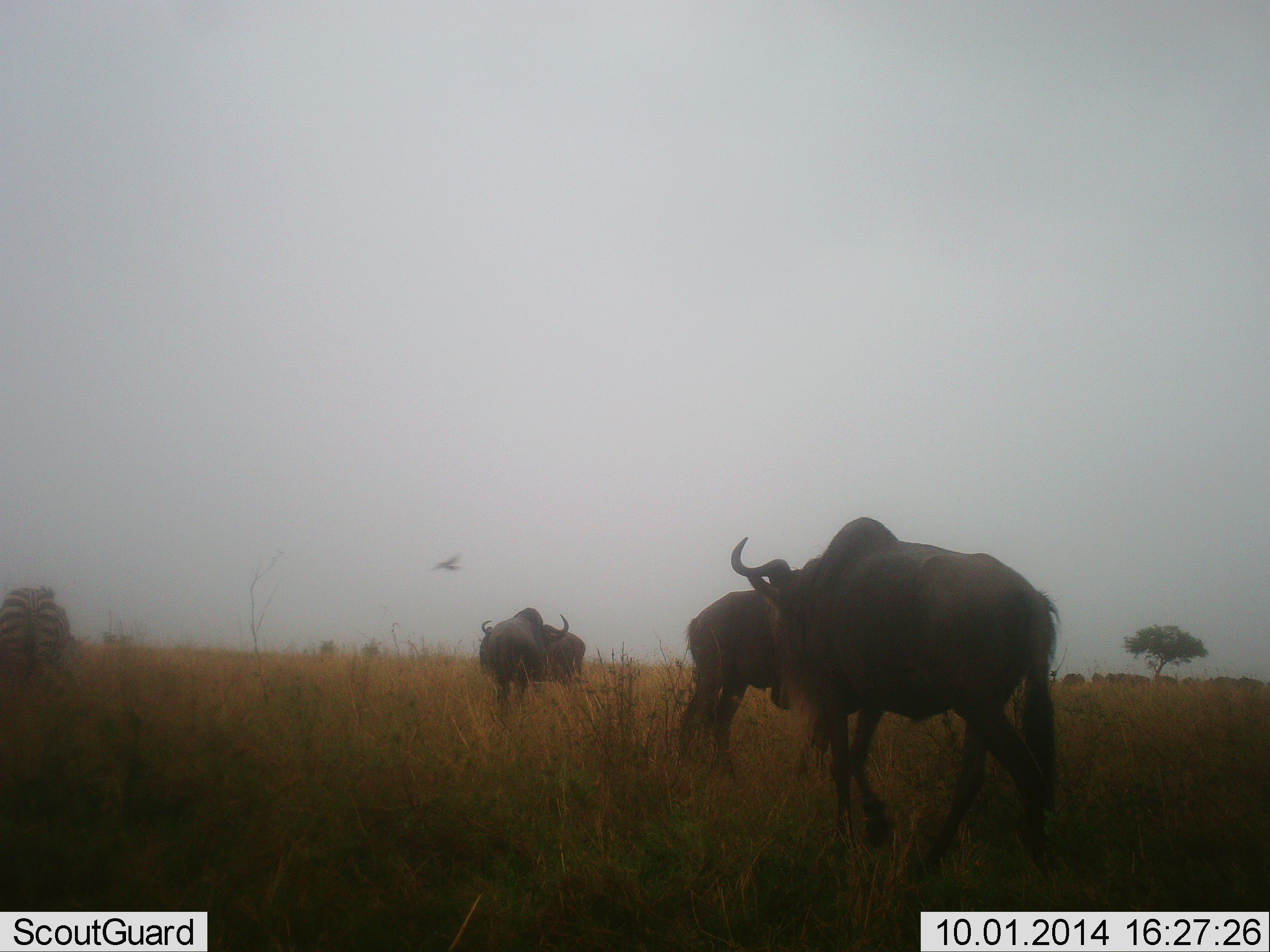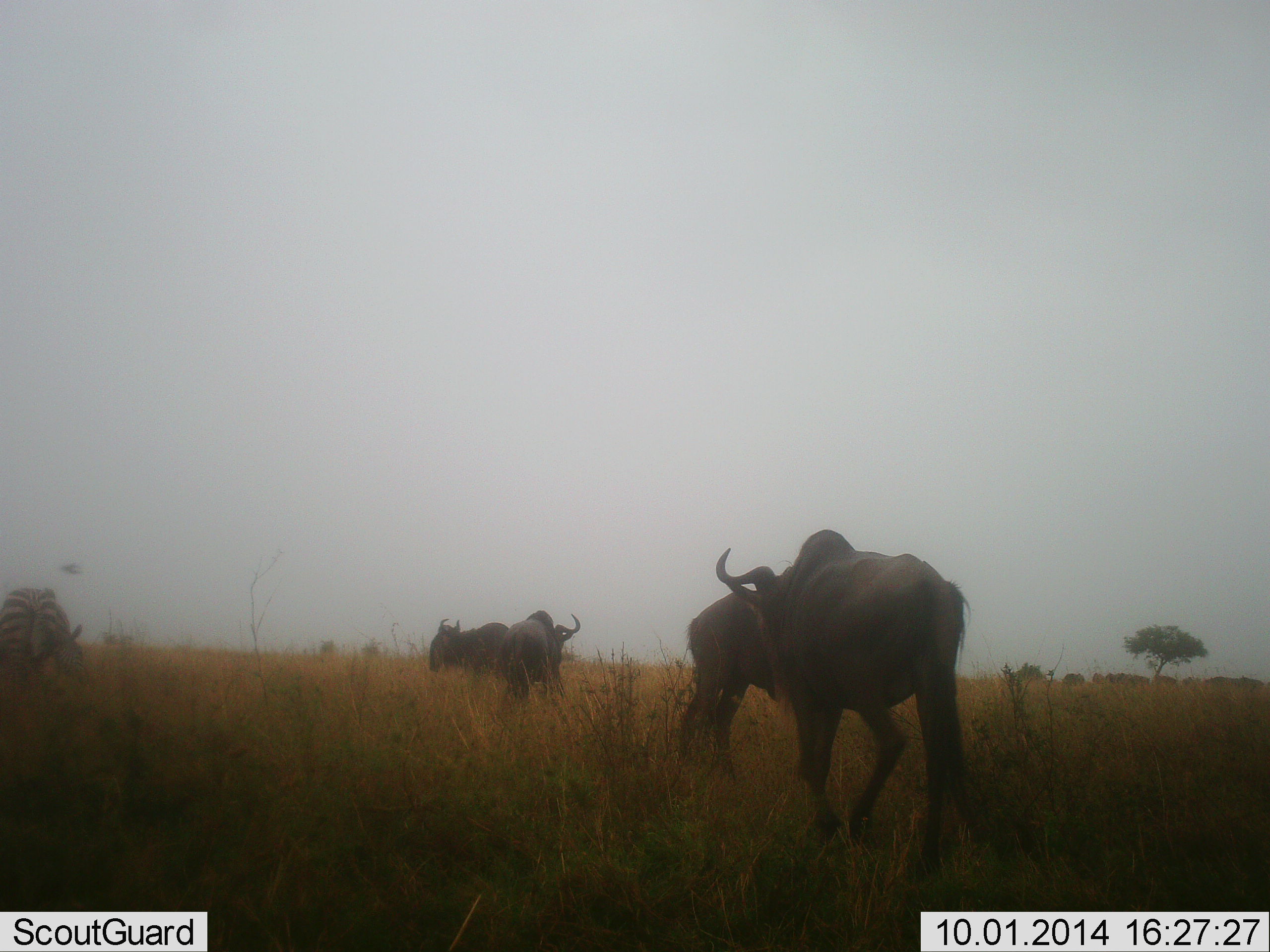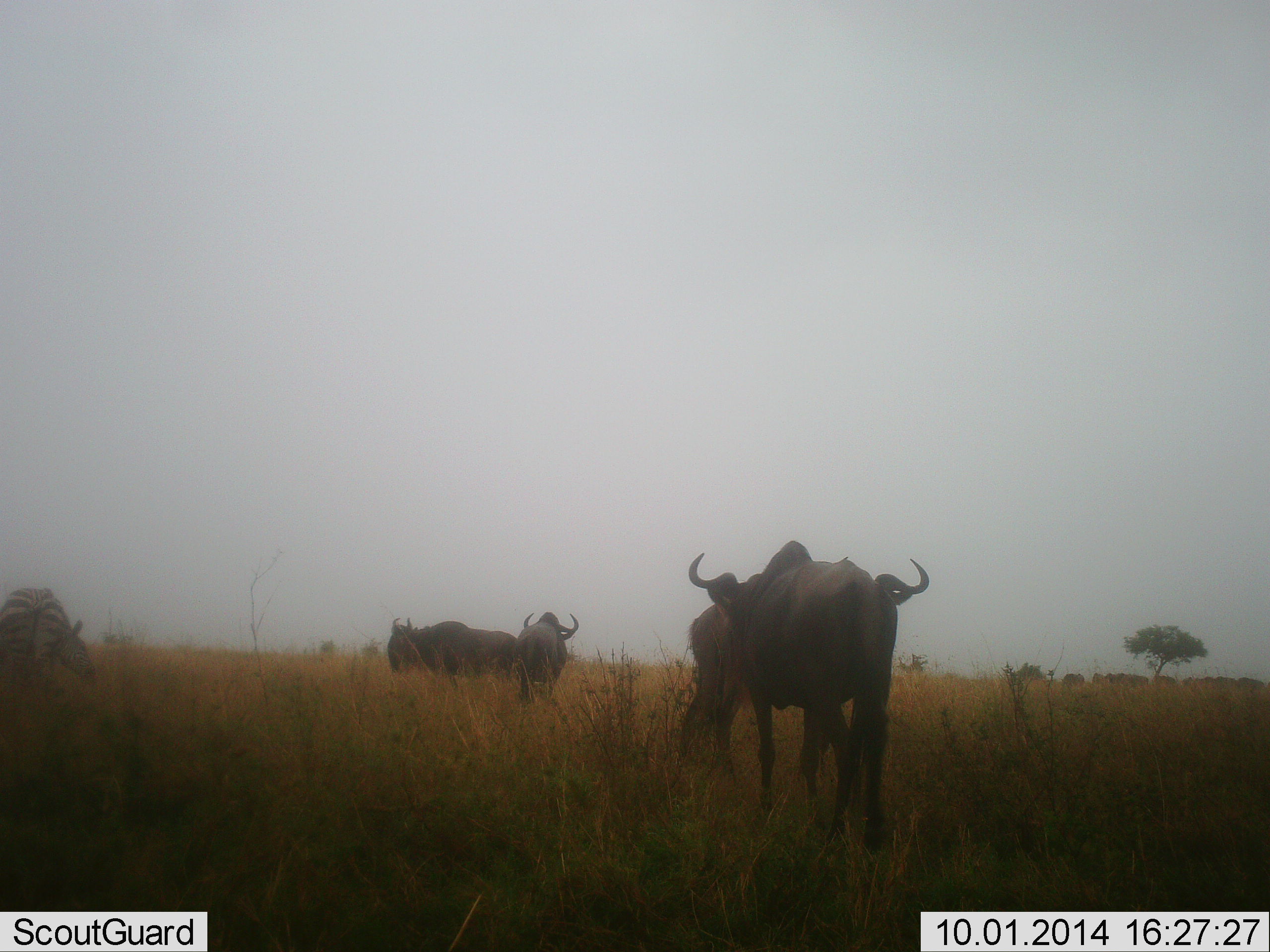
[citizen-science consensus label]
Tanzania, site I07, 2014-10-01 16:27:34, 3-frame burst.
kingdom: Animalia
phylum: Chordata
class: Mammalia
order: Artiodactyla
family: Bovidae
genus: Connochaetes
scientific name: Connochaetes taurinus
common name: blue wildebeest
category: wildebeest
Wildebeest (blue wildebeest) (Connochaetes taurinus), count 4. Behavior (volunteer vote fractions): standing 35%, resting 5%, moving 85%, interacting 0%. Young present (vote fraction): 0%. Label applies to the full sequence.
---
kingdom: Animalia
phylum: Chordata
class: Mammalia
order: Perissodactyla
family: Equidae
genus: Equus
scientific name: Equus quagga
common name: plains zebra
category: zebra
Zebra (plains zebra) (Equus quagga), count 1. Behavior (volunteer vote fractions): standing 8%, resting 0%, moving 17%, interacting 0%. Young present (vote fraction): 0%. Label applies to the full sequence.